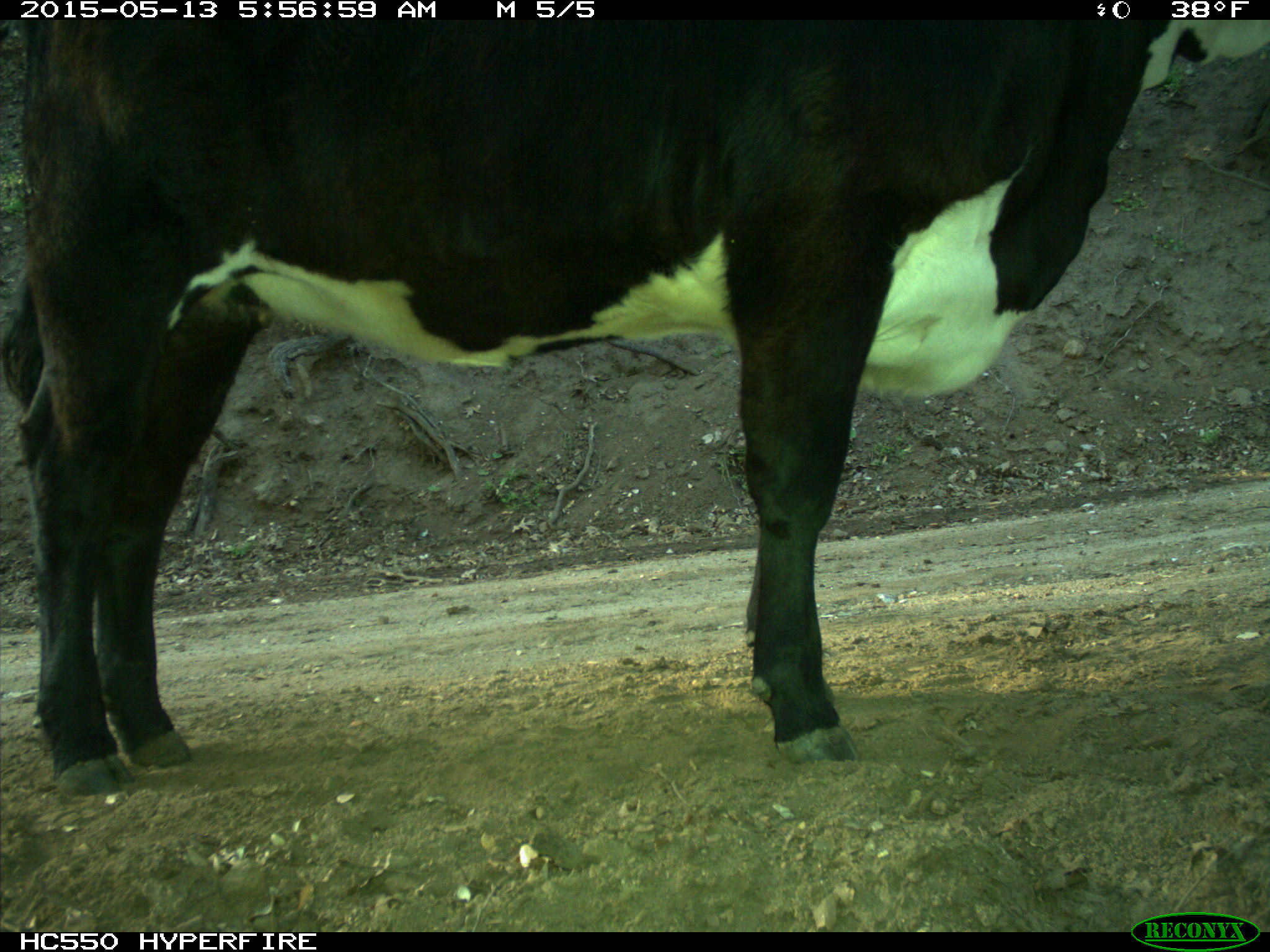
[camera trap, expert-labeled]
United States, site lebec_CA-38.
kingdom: Animalia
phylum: Chordata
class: Mammalia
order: Artiodactyla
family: Bovidae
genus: Bos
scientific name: Bos taurus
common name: domestic cow